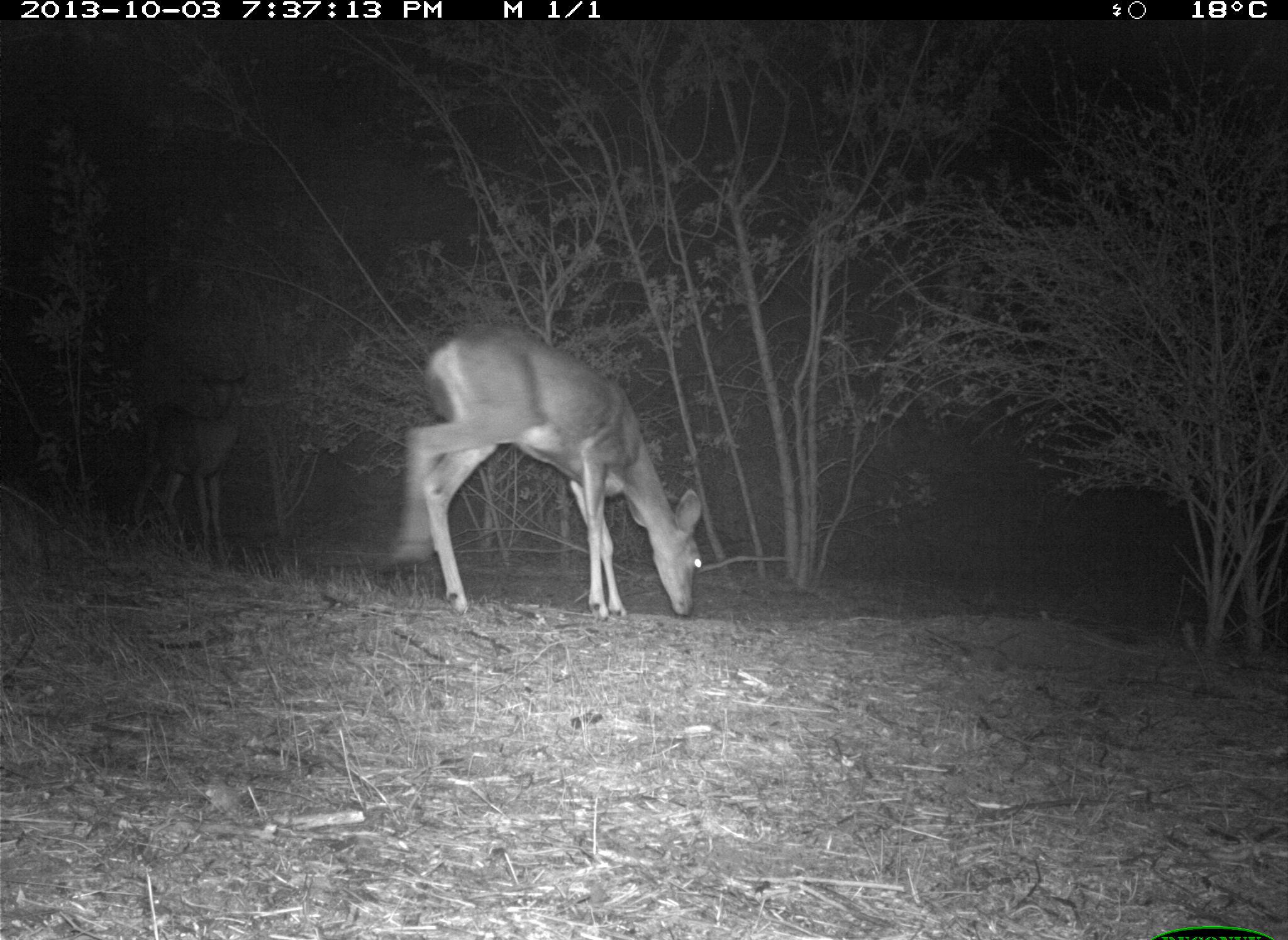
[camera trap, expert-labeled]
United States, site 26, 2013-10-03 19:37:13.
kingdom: Animalia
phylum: Chordata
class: Mammalia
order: Artiodactyla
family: Cervidae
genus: Odocoileus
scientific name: Odocoileus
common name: deer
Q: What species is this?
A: Deer (Odocoileus).